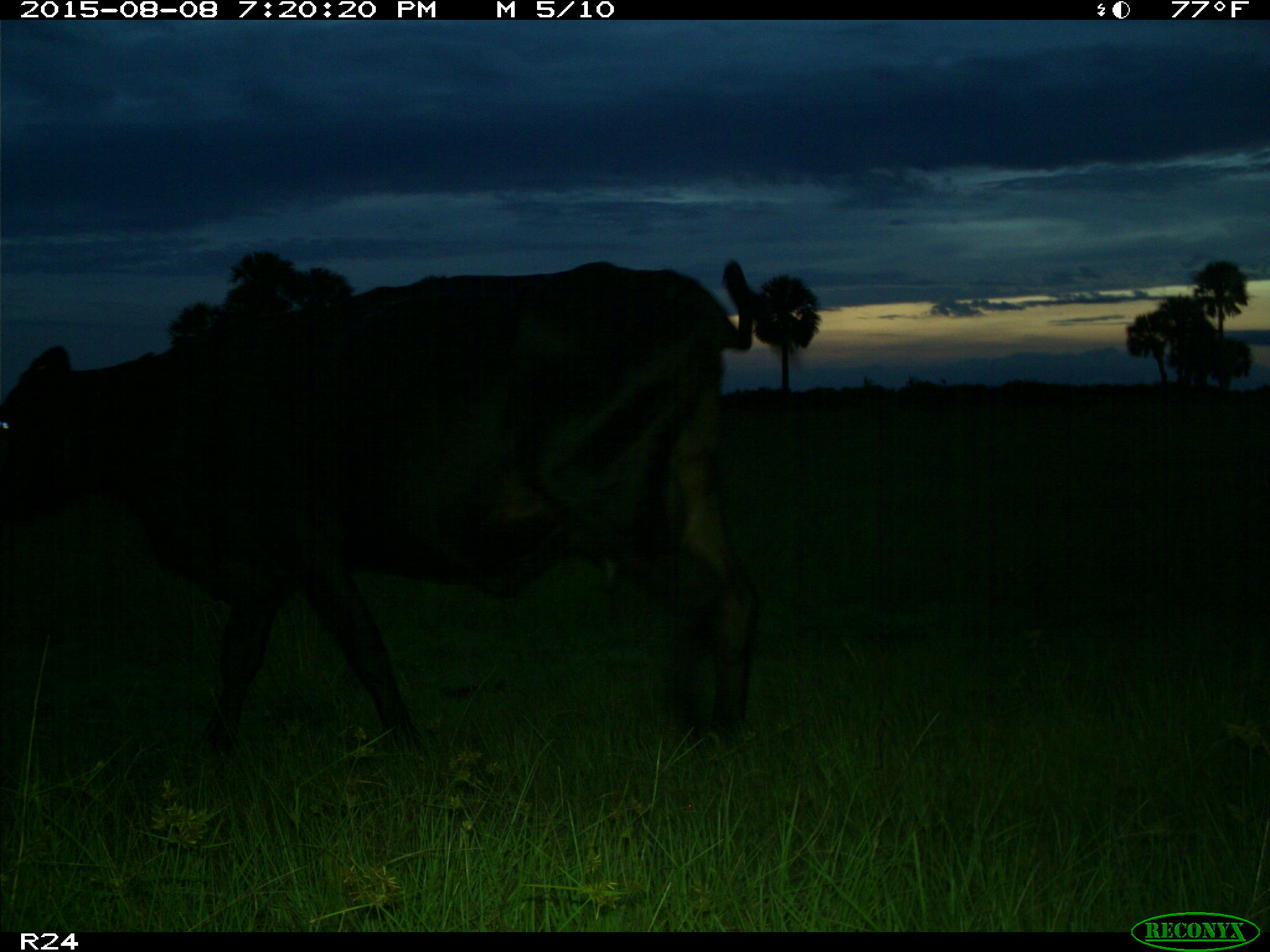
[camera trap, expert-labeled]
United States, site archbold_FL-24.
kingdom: Animalia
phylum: Chordata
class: Mammalia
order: Artiodactyla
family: Bovidae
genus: Bos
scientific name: Bos taurus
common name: domestic cow